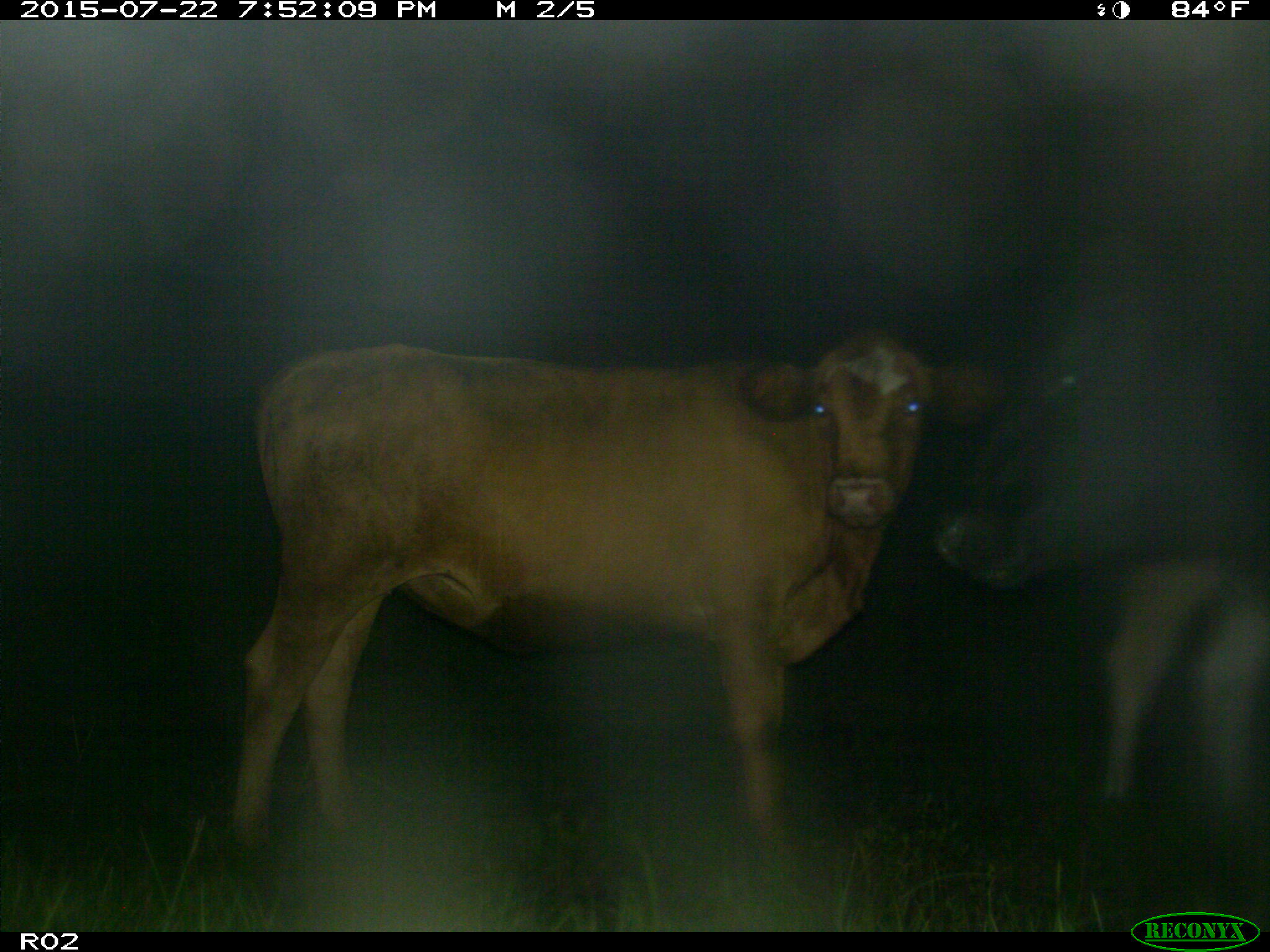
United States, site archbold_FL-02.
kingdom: Animalia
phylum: Chordata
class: Mammalia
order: Artiodactyla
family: Bovidae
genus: Bos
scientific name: Bos taurus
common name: domestic cow